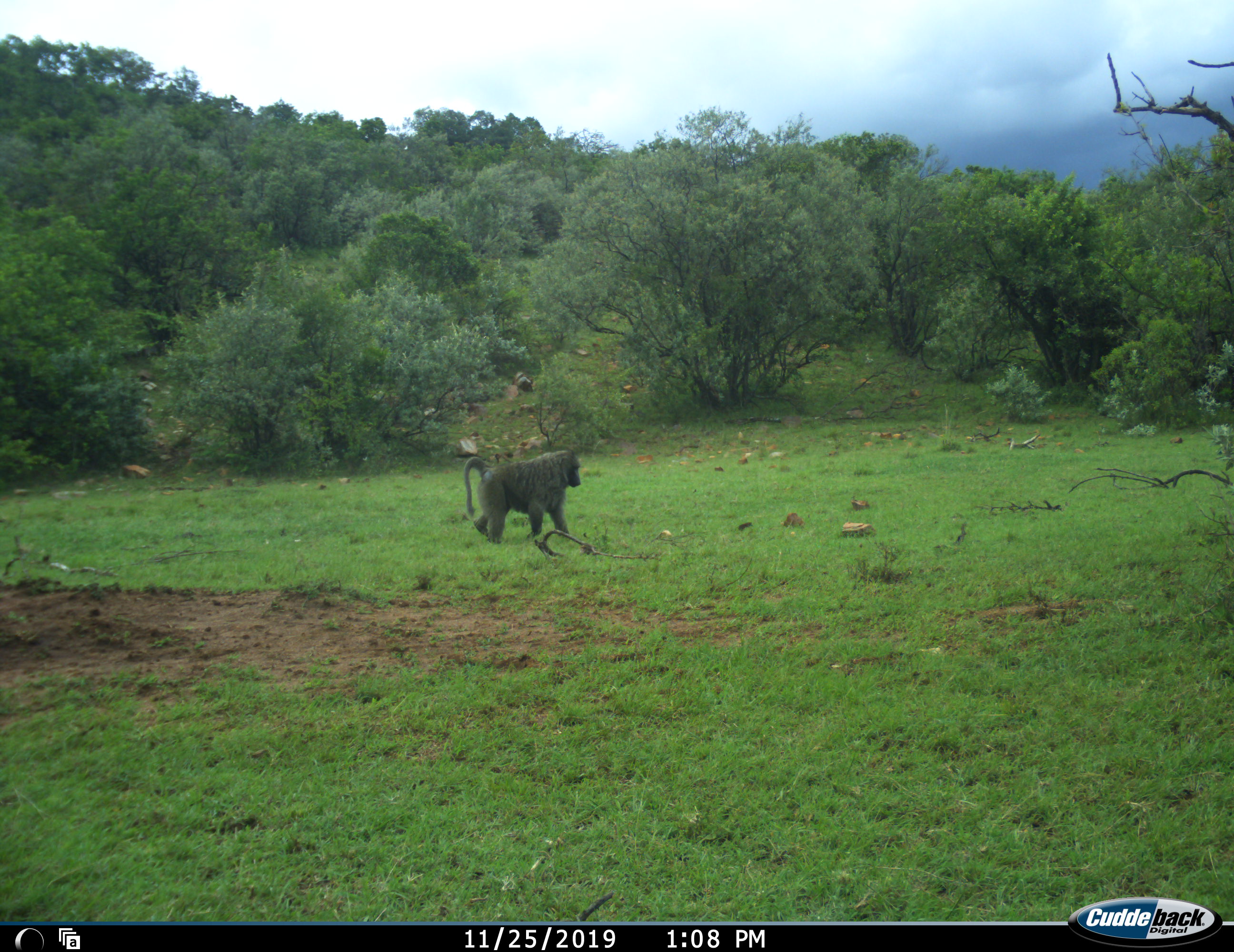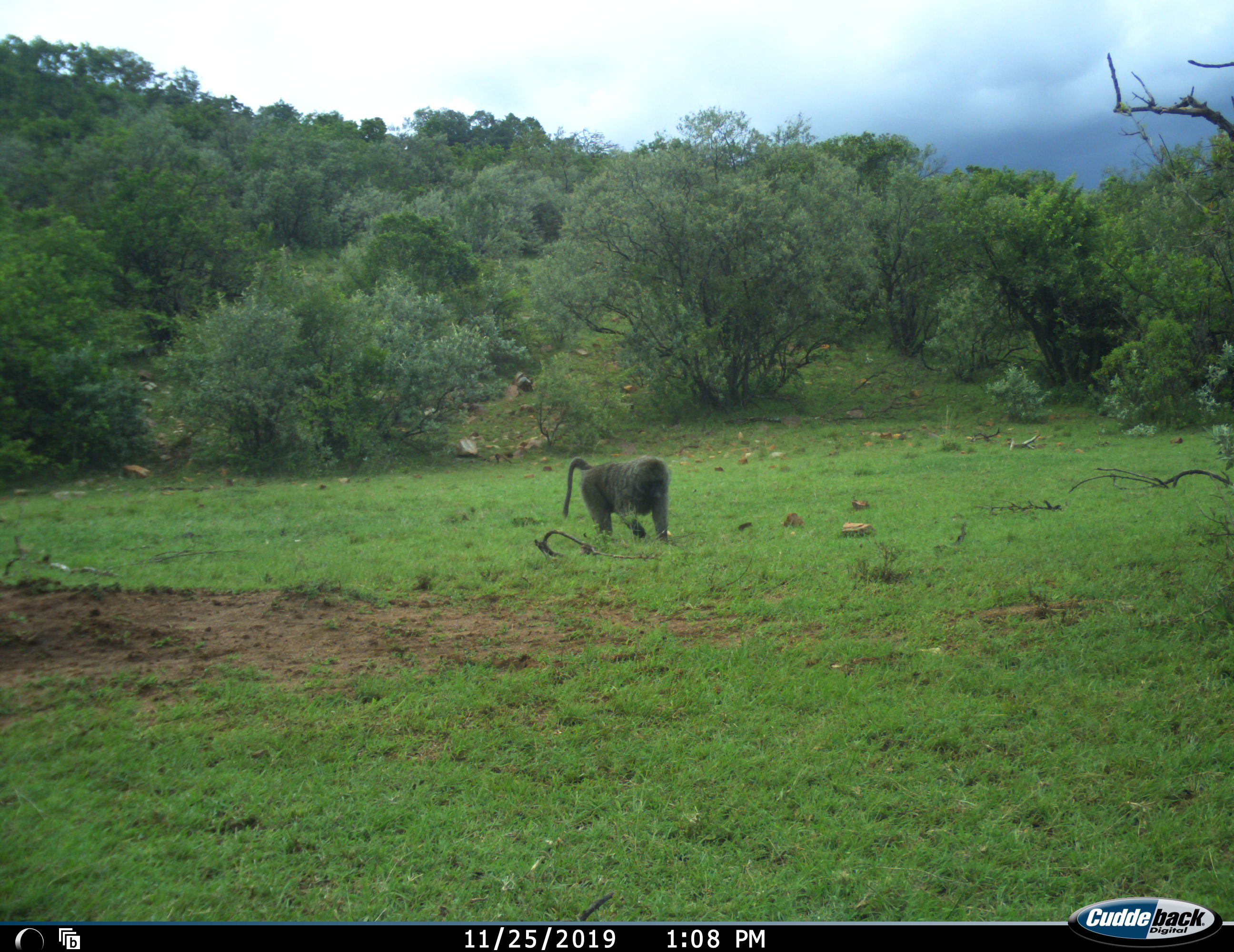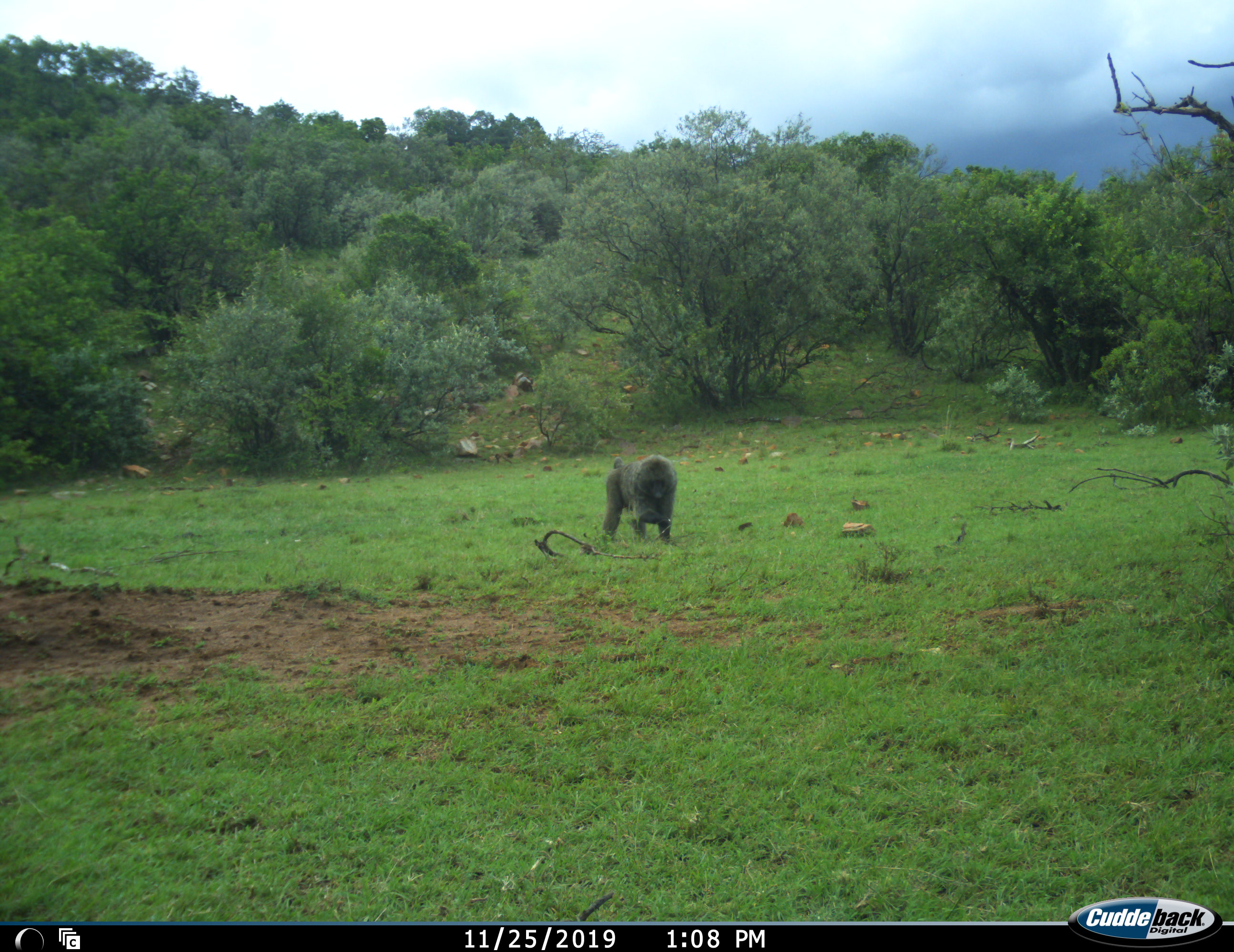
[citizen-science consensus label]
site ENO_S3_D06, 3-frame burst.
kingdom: Animalia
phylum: Chordata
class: Mammalia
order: Primates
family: Cercopithecidae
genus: Papio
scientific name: Papio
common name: baboon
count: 1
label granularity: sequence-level